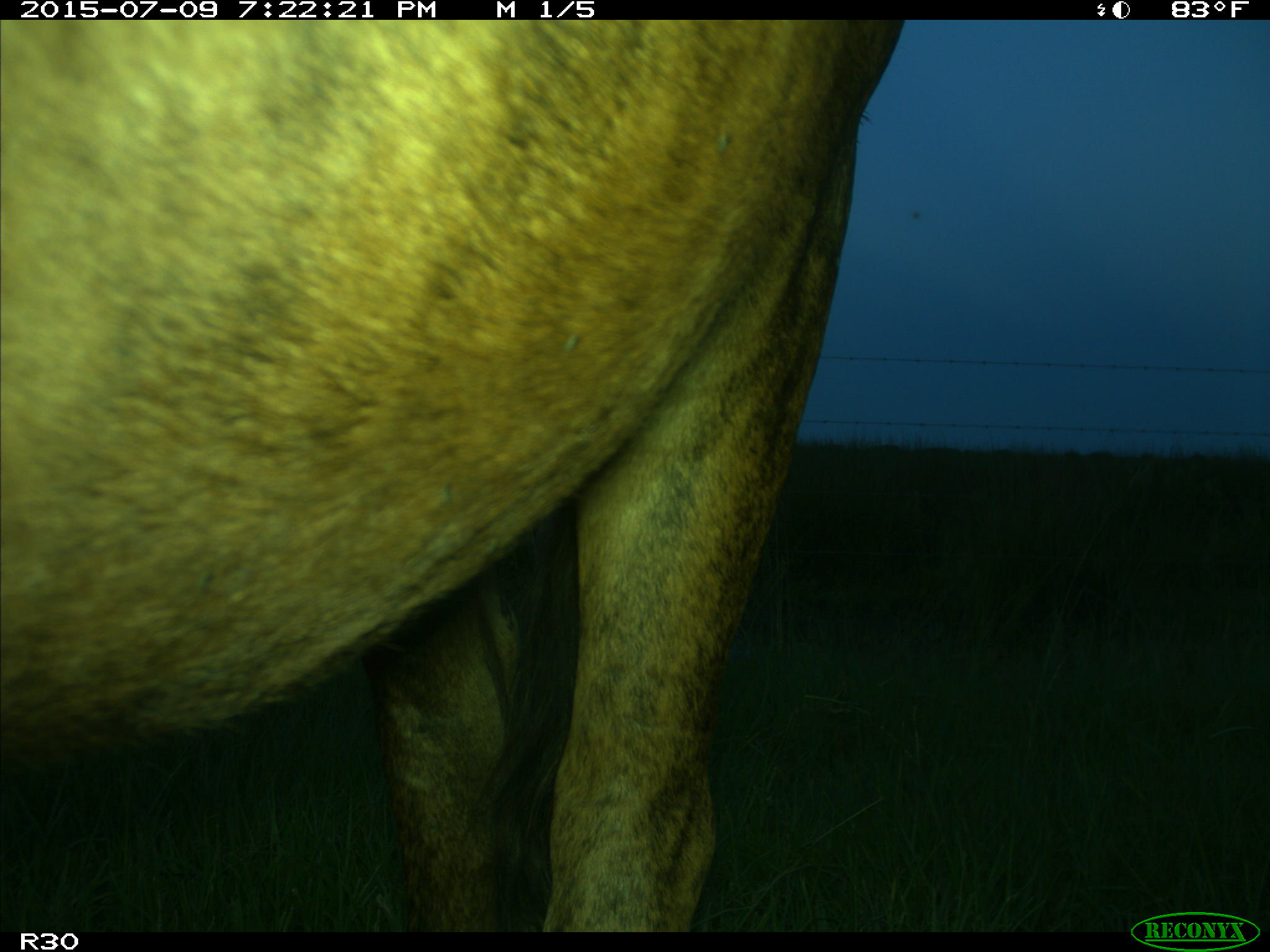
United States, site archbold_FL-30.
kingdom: Animalia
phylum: Chordata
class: Mammalia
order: Artiodactyla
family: Bovidae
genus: Bos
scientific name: Bos taurus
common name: domestic cow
Bos taurus (domestic cow).